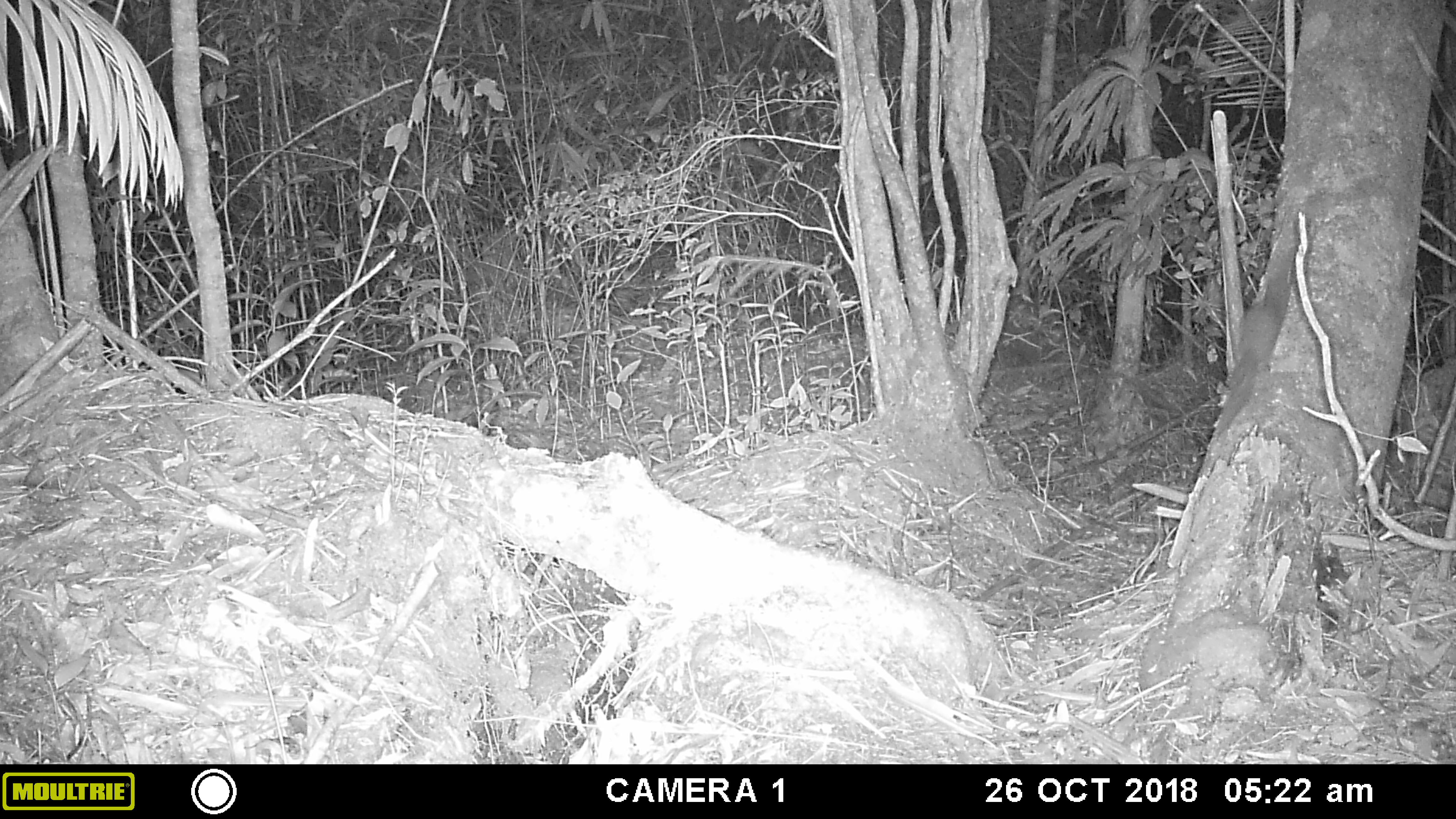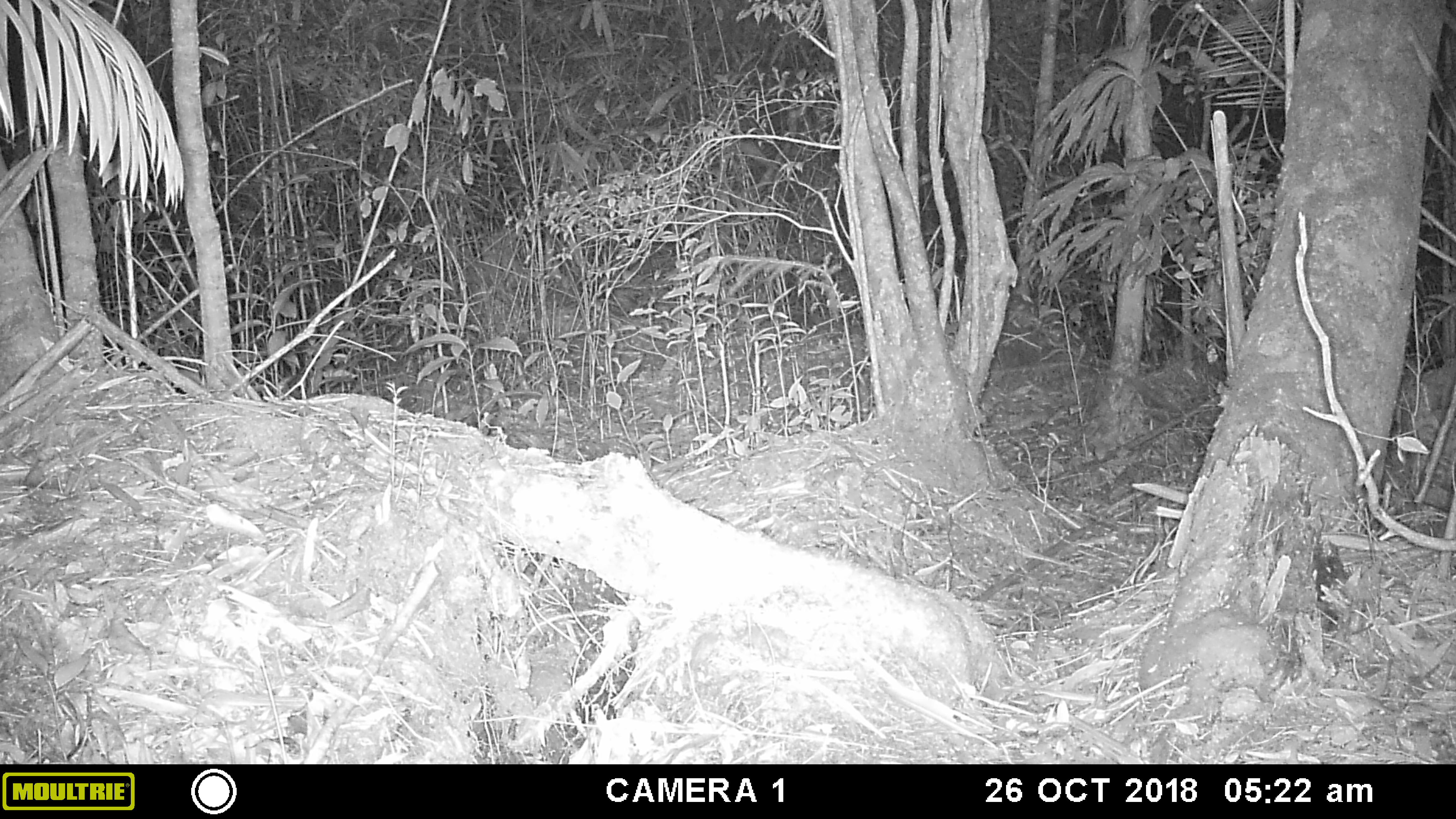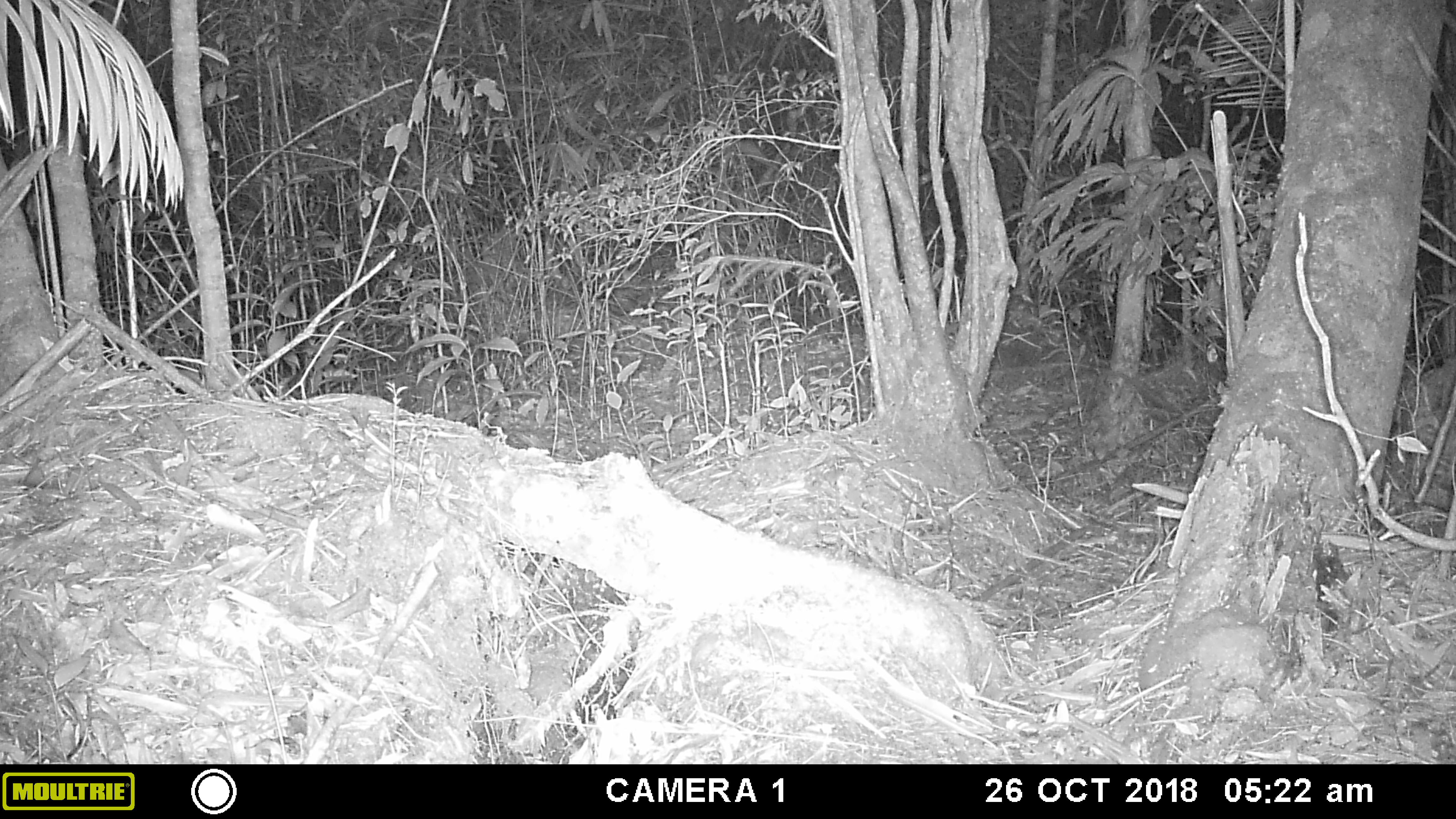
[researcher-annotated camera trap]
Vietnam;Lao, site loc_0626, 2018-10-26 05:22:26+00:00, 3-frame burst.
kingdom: Animalia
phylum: Chordata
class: Mammalia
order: Carnivora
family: Mustelidae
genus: Mustela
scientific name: Mustela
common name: weasel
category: unidentified weasel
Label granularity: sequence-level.